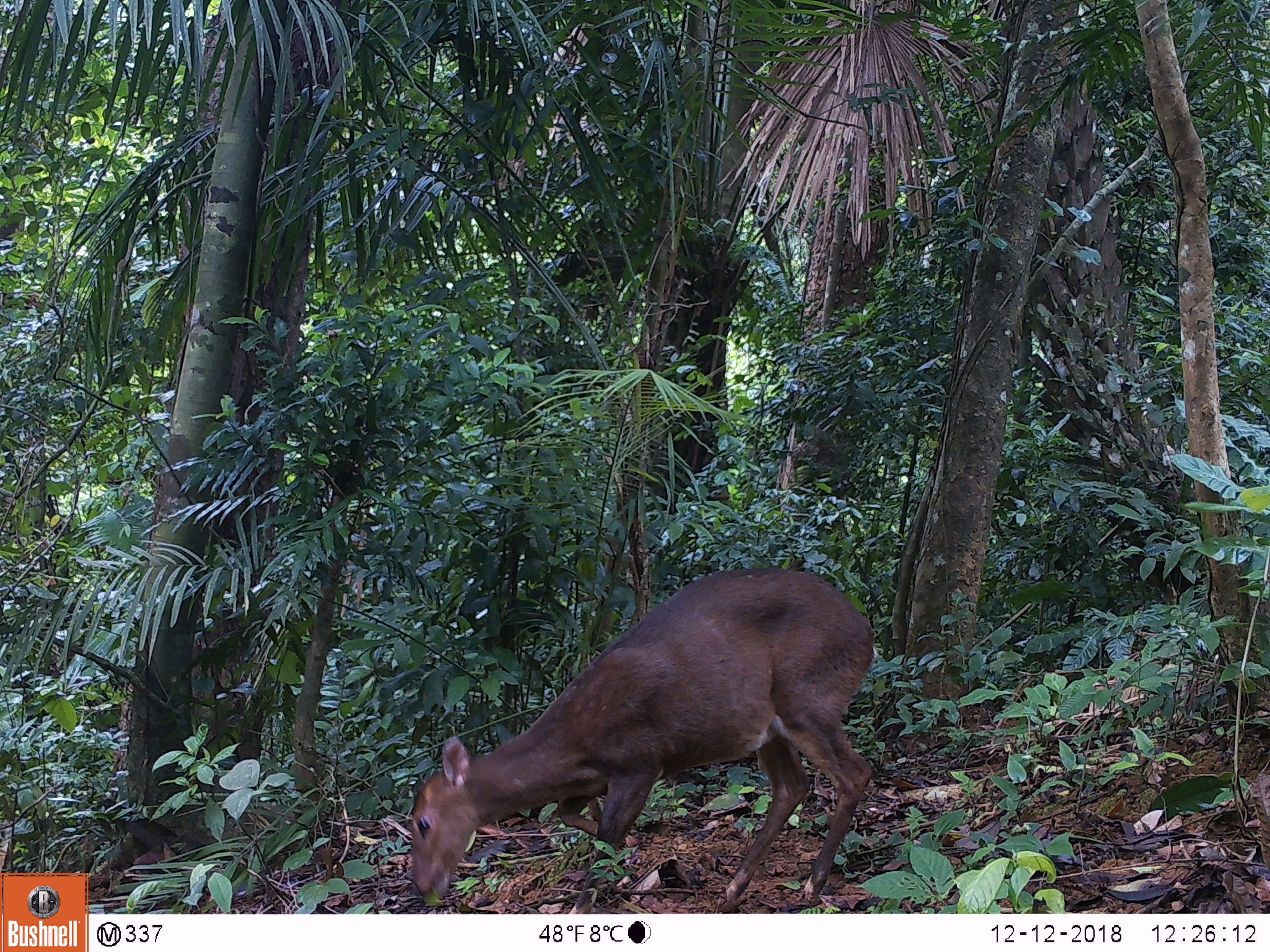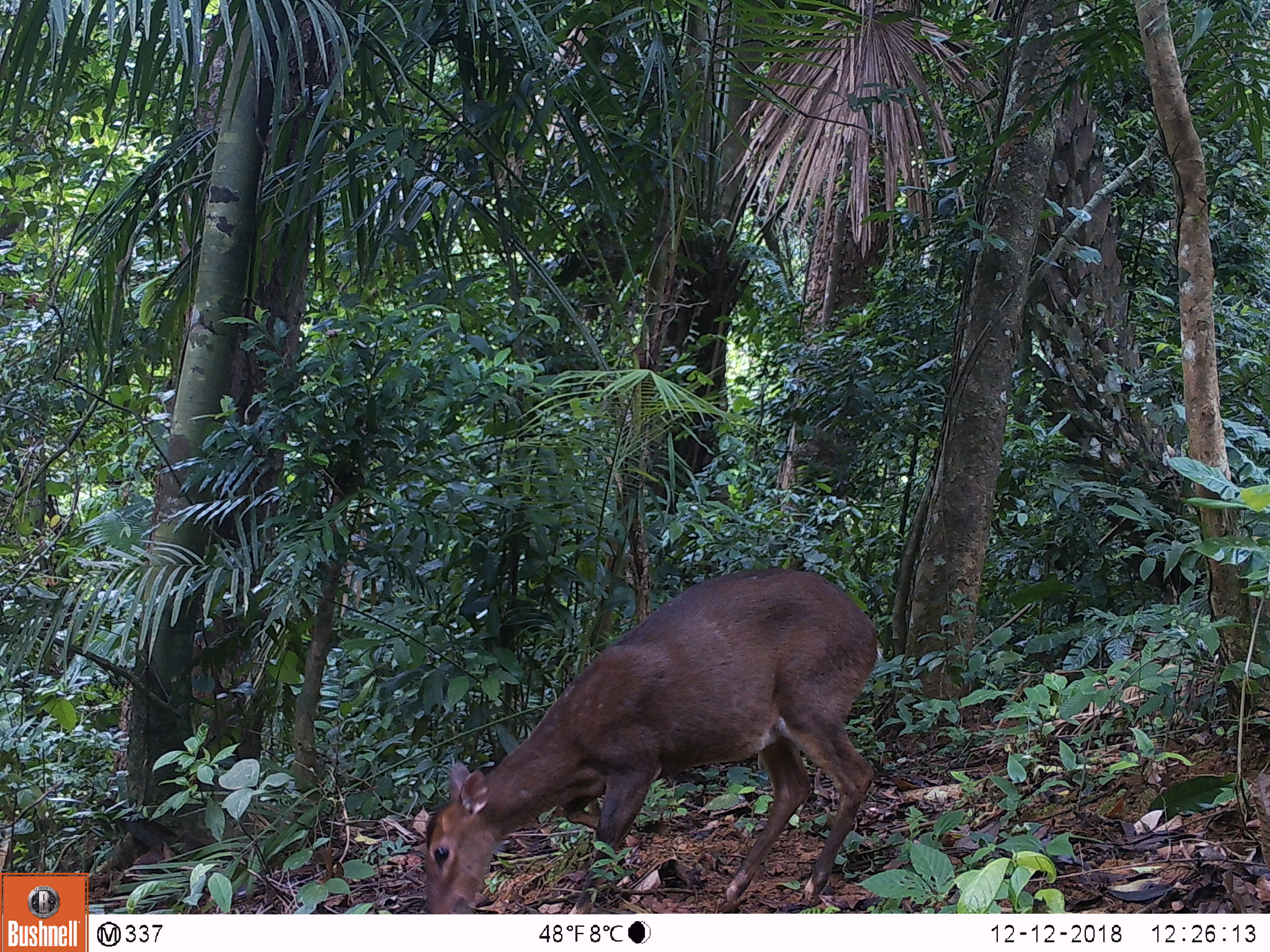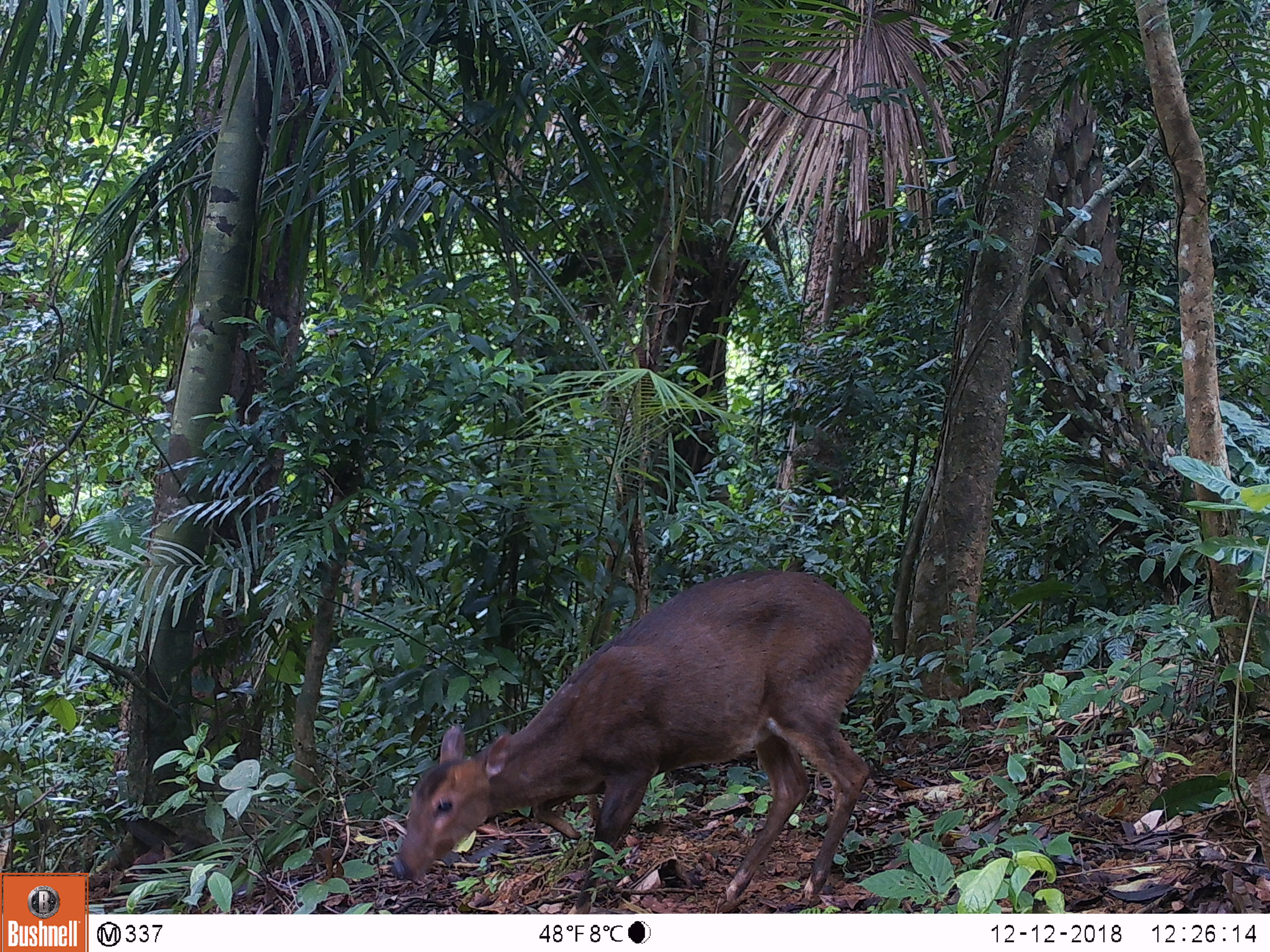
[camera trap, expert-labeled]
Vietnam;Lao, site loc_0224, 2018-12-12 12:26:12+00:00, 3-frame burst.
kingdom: Animalia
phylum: Chordata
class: Mammalia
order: Artiodactyla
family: Cervidae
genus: Muntiacus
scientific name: Muntiacus vuquangensis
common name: large-antlered muntjac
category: large antlered muntjac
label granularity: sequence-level